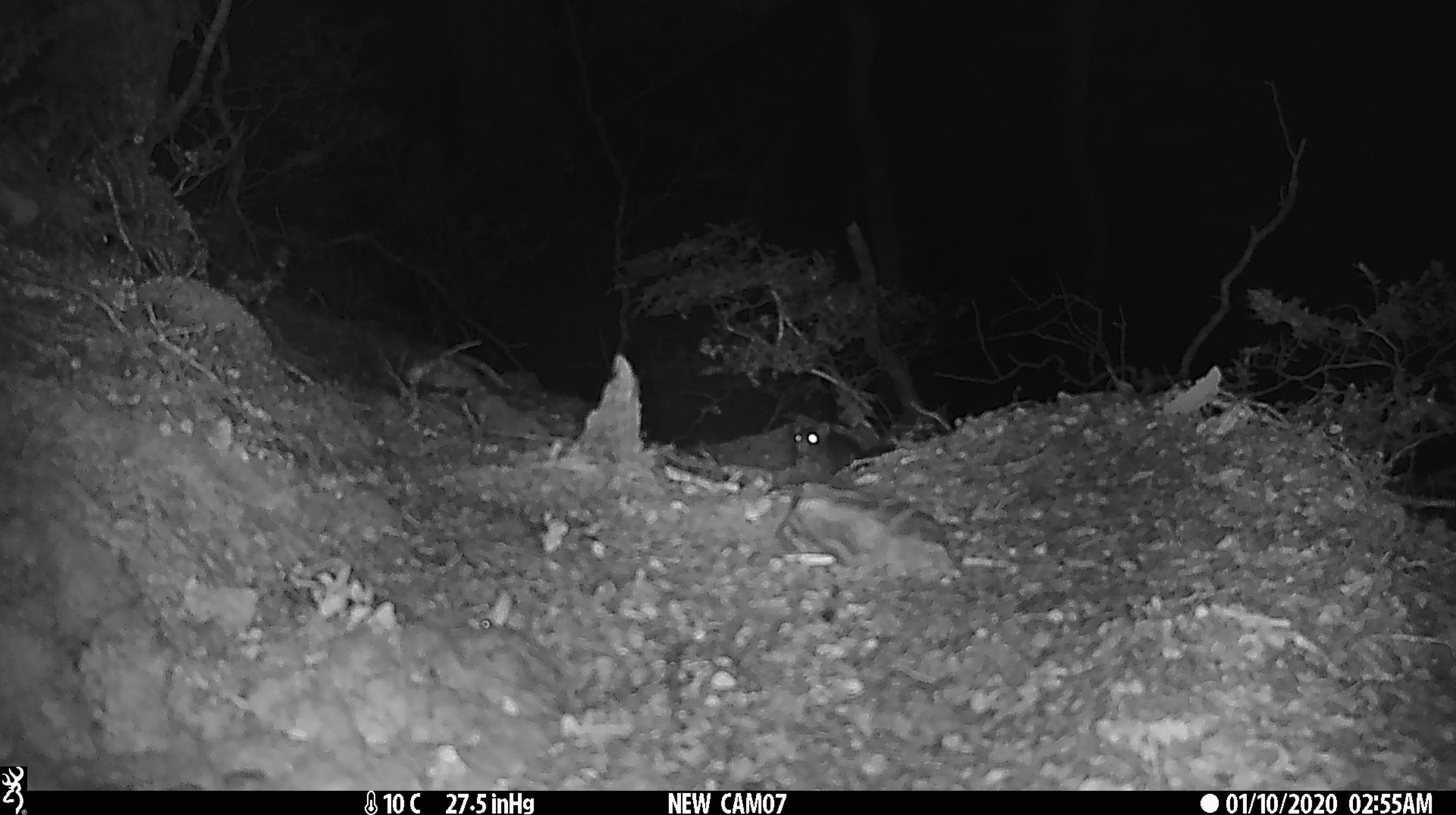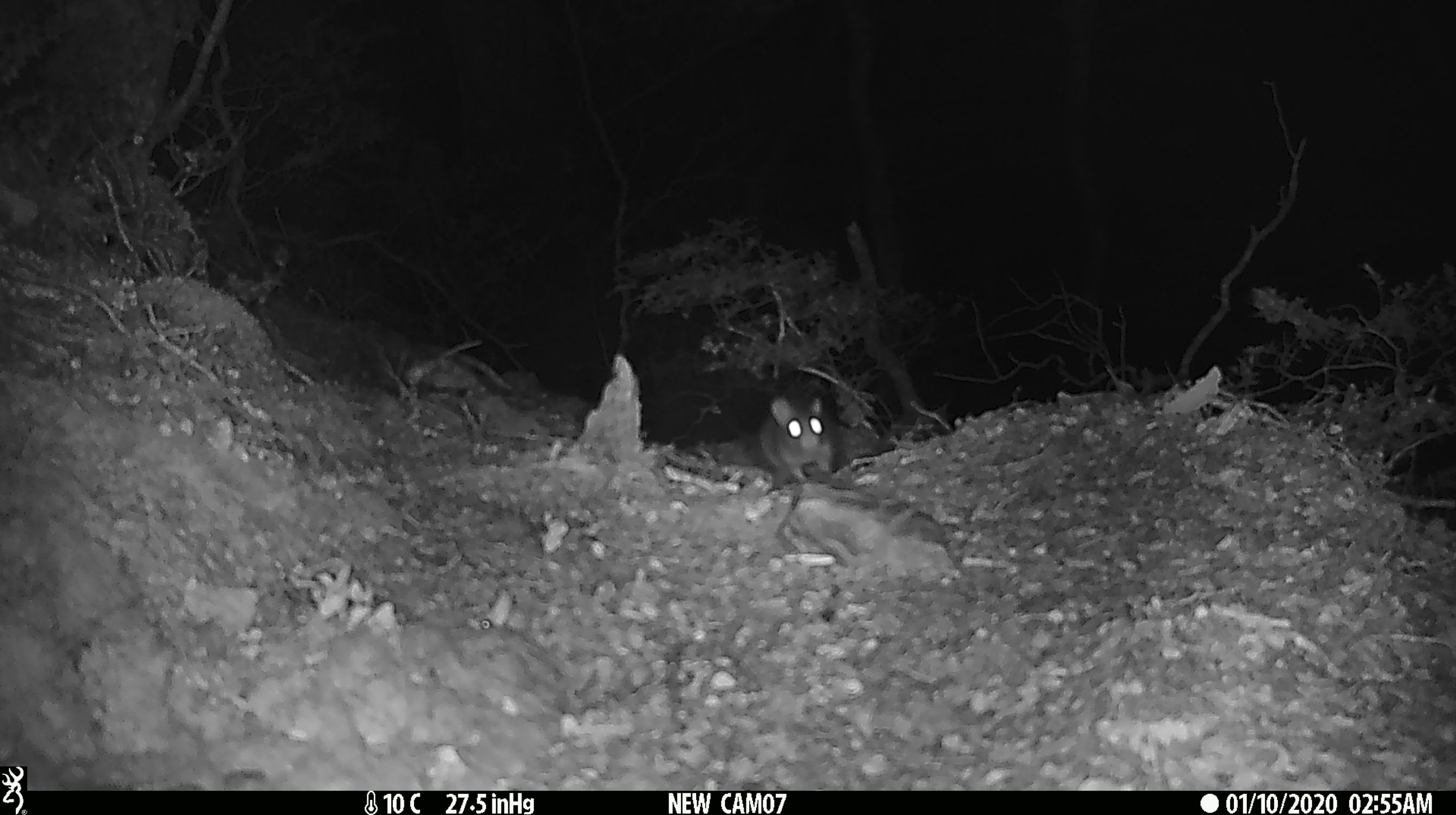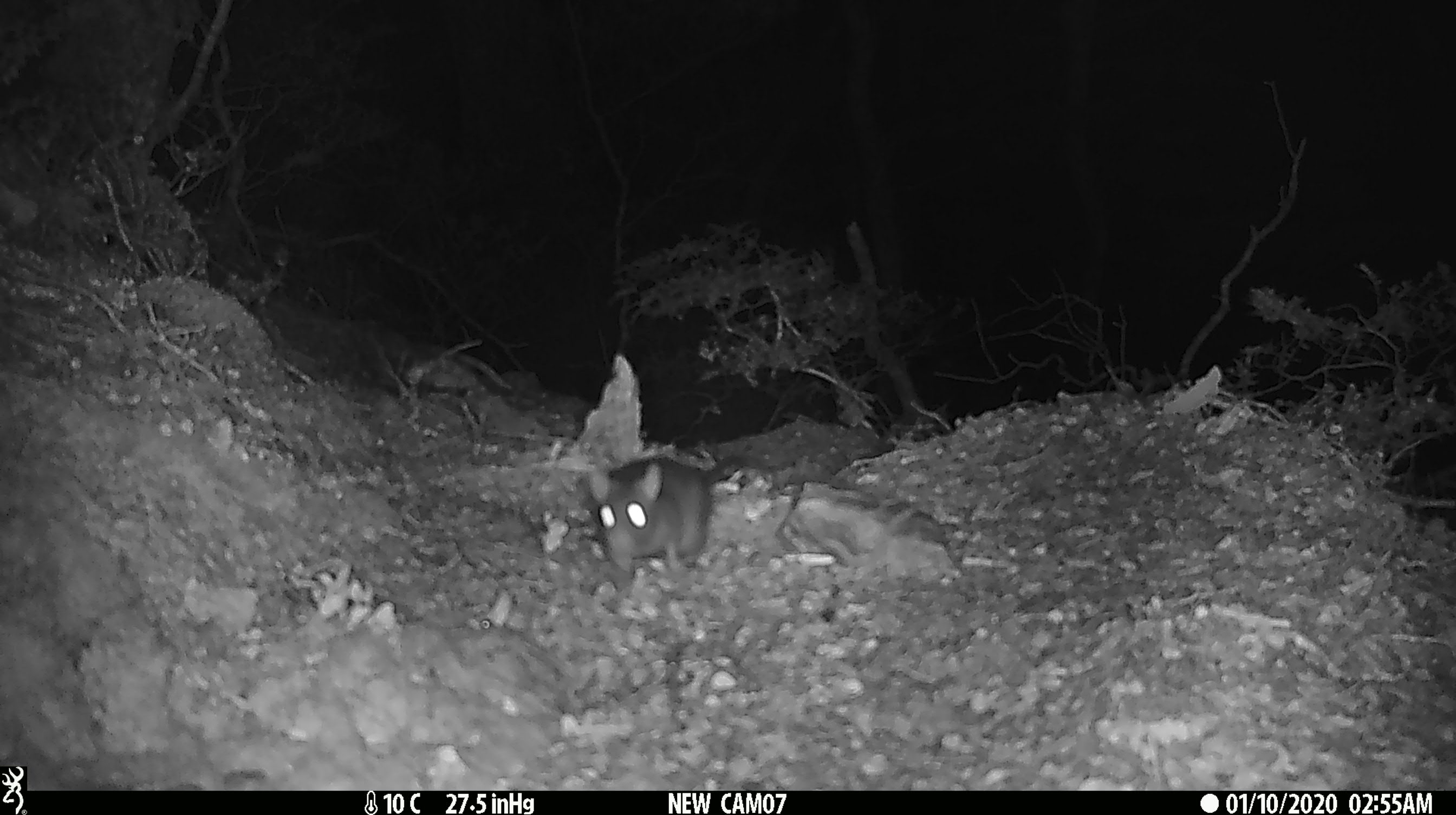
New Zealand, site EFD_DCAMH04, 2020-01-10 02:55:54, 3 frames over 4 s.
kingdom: Animalia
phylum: Chordata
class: Mammalia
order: Rodentia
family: Muridae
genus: Rattus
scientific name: Rattus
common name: rat